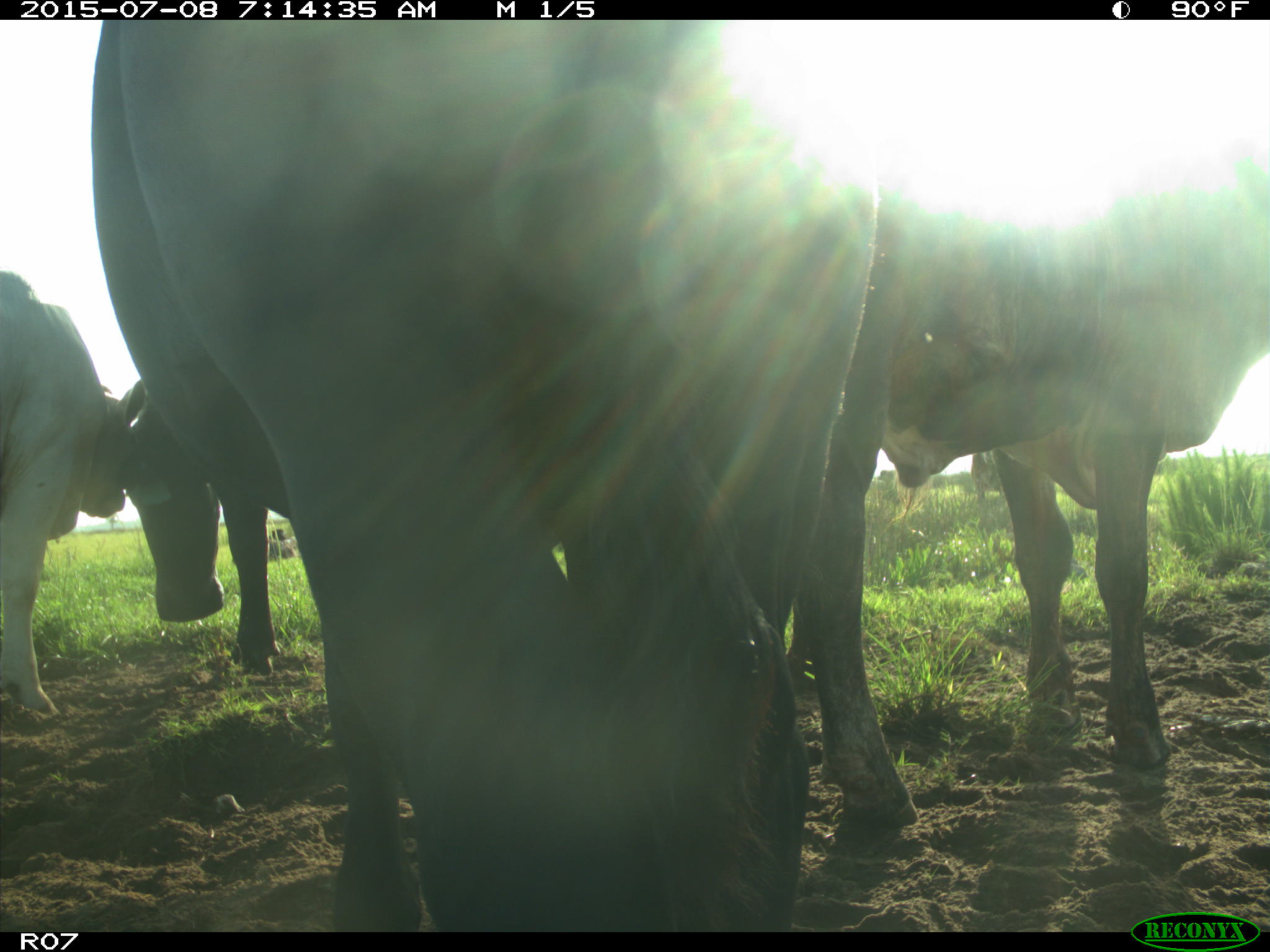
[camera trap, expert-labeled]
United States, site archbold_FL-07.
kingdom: Animalia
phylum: Chordata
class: Mammalia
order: Artiodactyla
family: Bovidae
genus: Bos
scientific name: Bos taurus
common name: domestic cow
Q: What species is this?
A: Bos taurus (domestic cow).